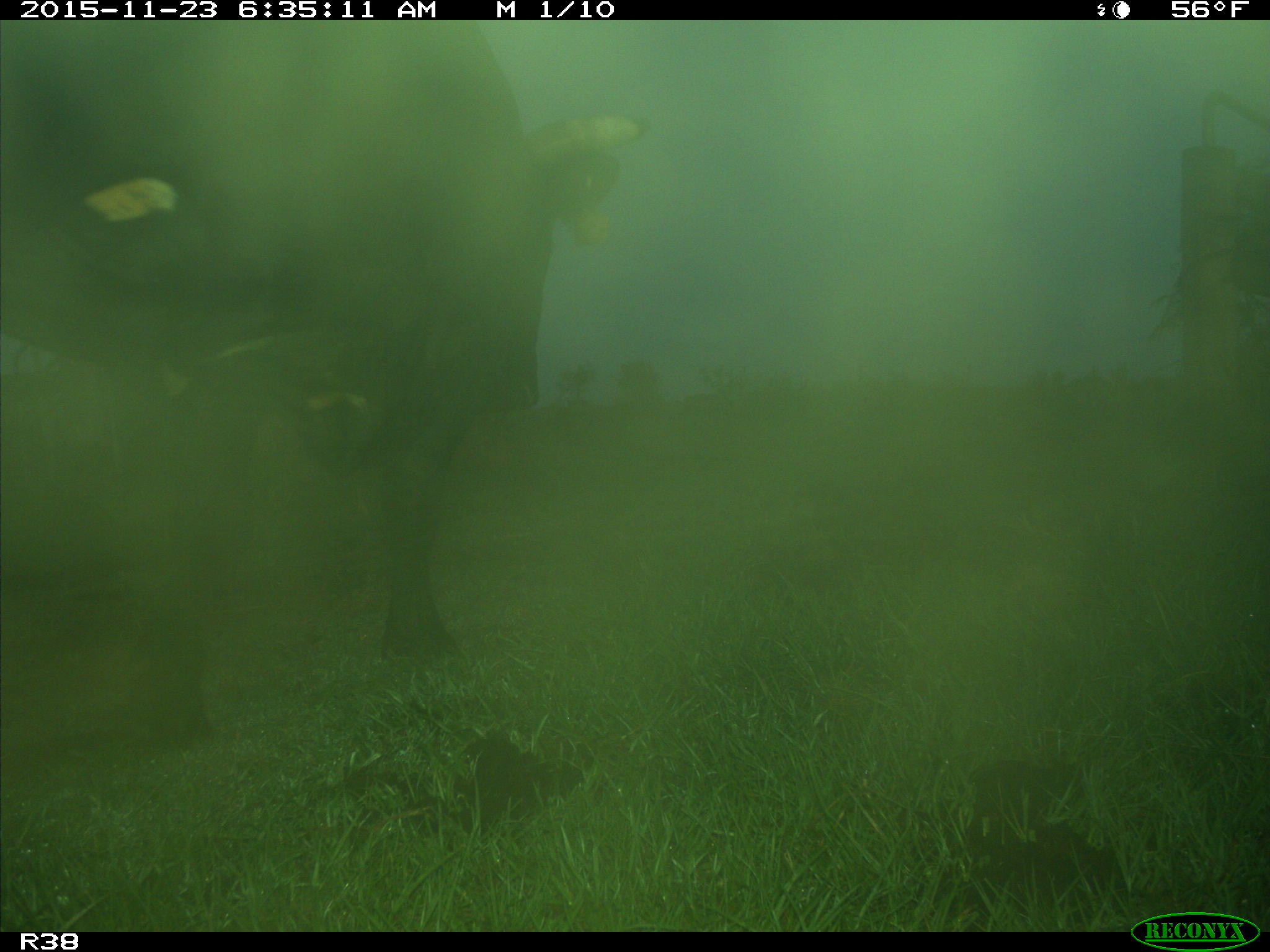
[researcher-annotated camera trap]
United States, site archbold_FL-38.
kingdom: Animalia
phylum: Chordata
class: Mammalia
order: Artiodactyla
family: Bovidae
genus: Bos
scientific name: Bos taurus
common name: domestic cow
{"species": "Bos taurus (domestic cow)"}